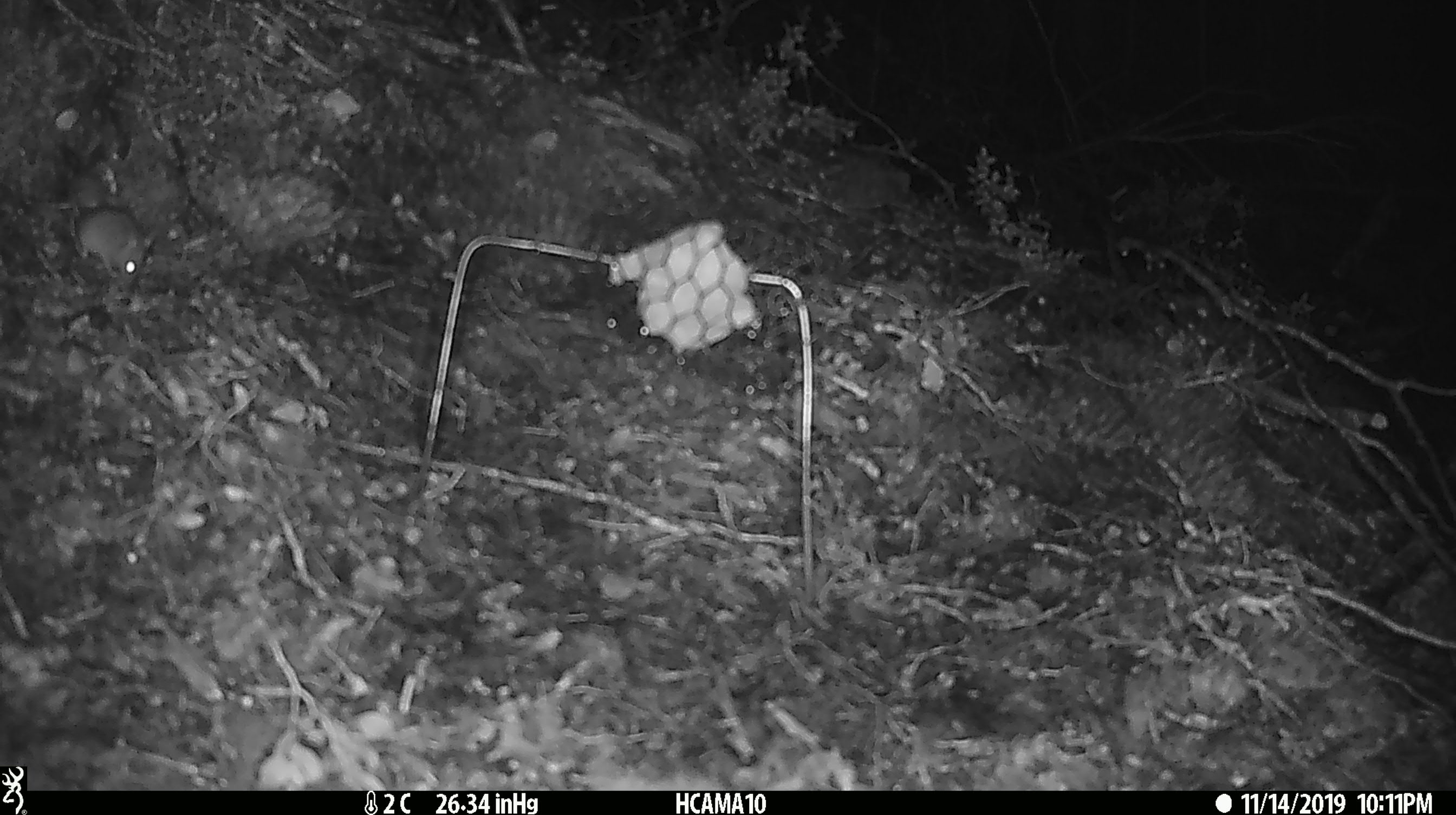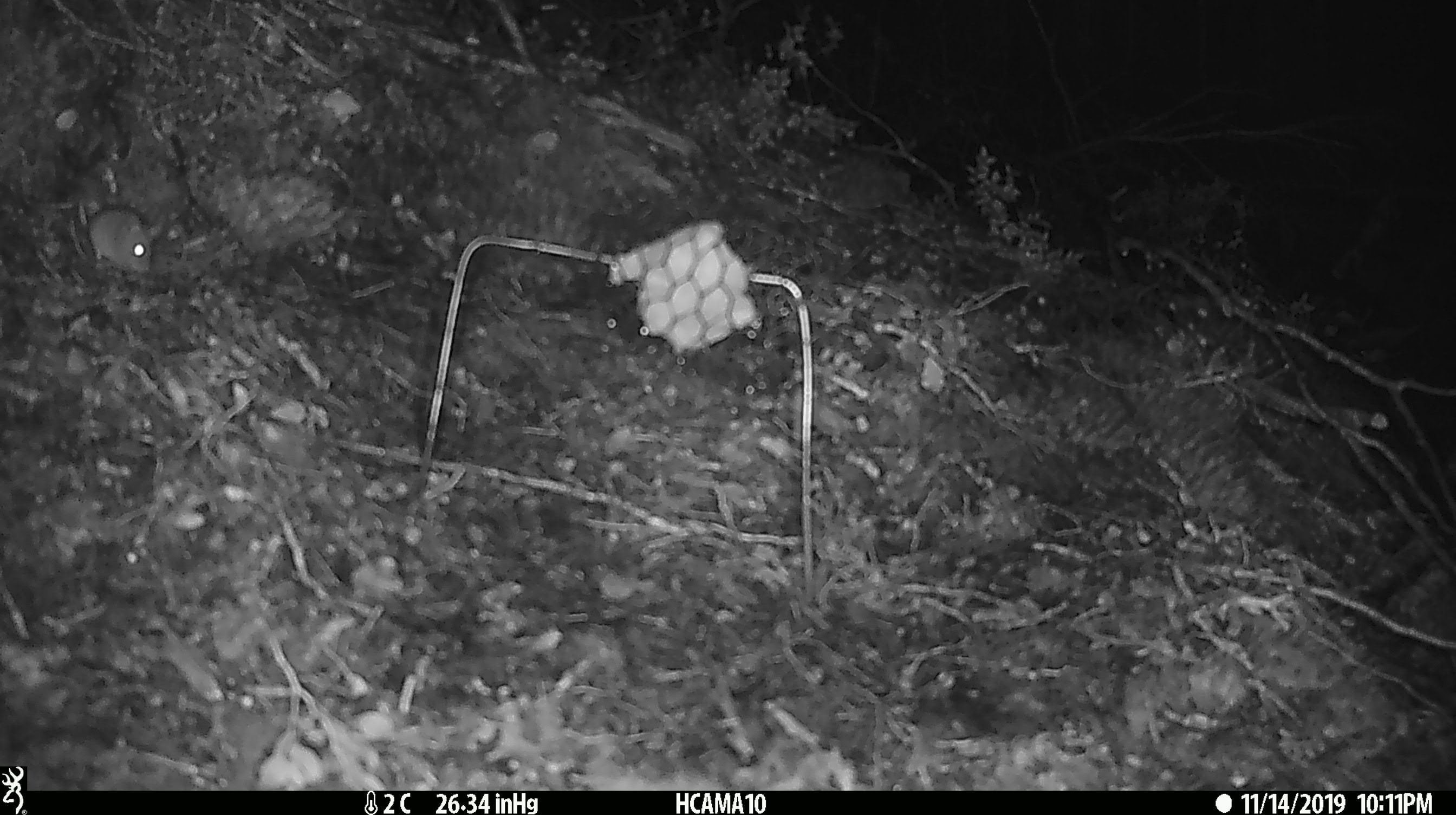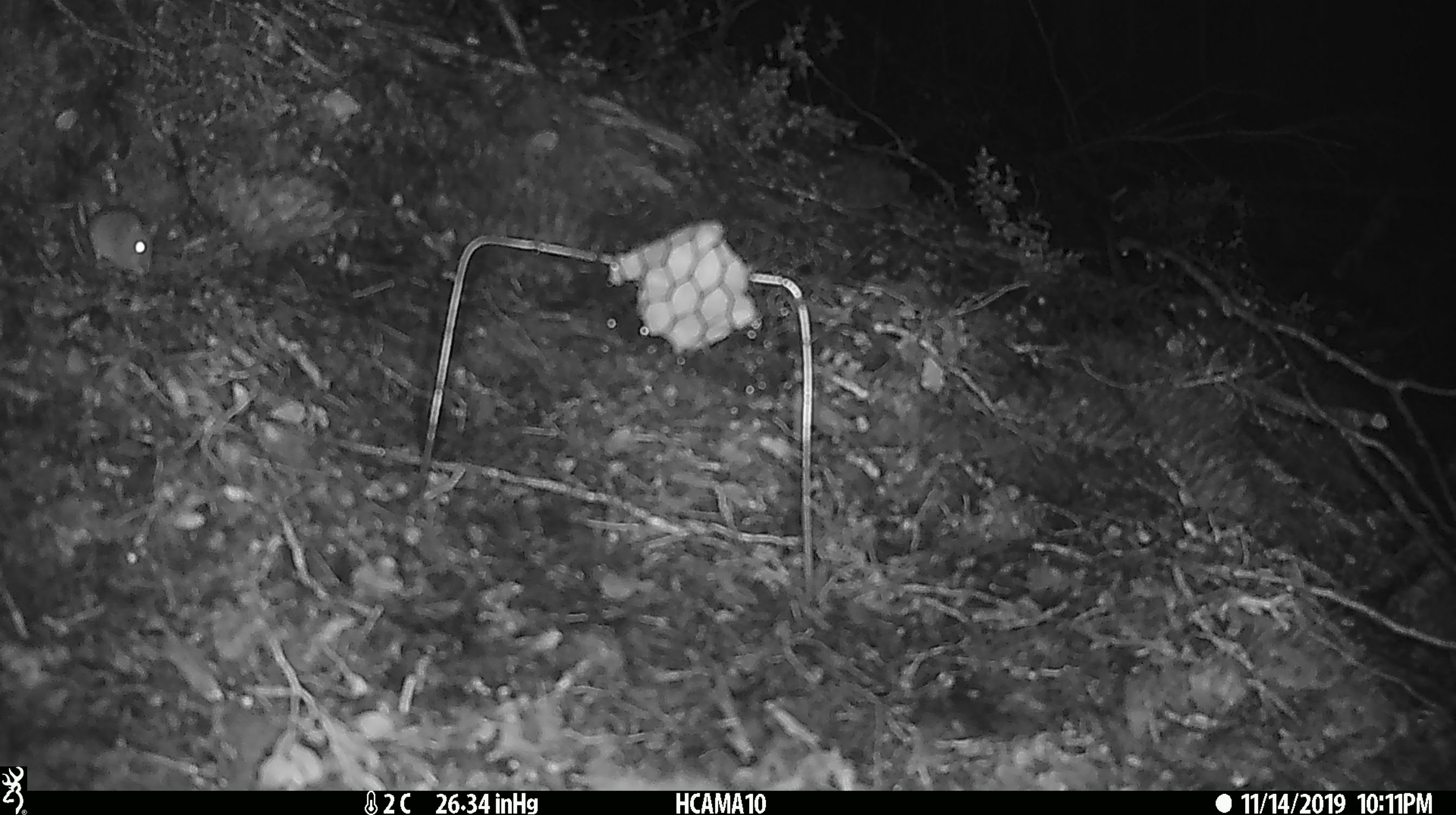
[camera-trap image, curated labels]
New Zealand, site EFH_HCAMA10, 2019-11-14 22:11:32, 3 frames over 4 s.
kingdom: Animalia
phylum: Chordata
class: Mammalia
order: Rodentia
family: Muridae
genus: Mus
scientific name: Mus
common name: mouse